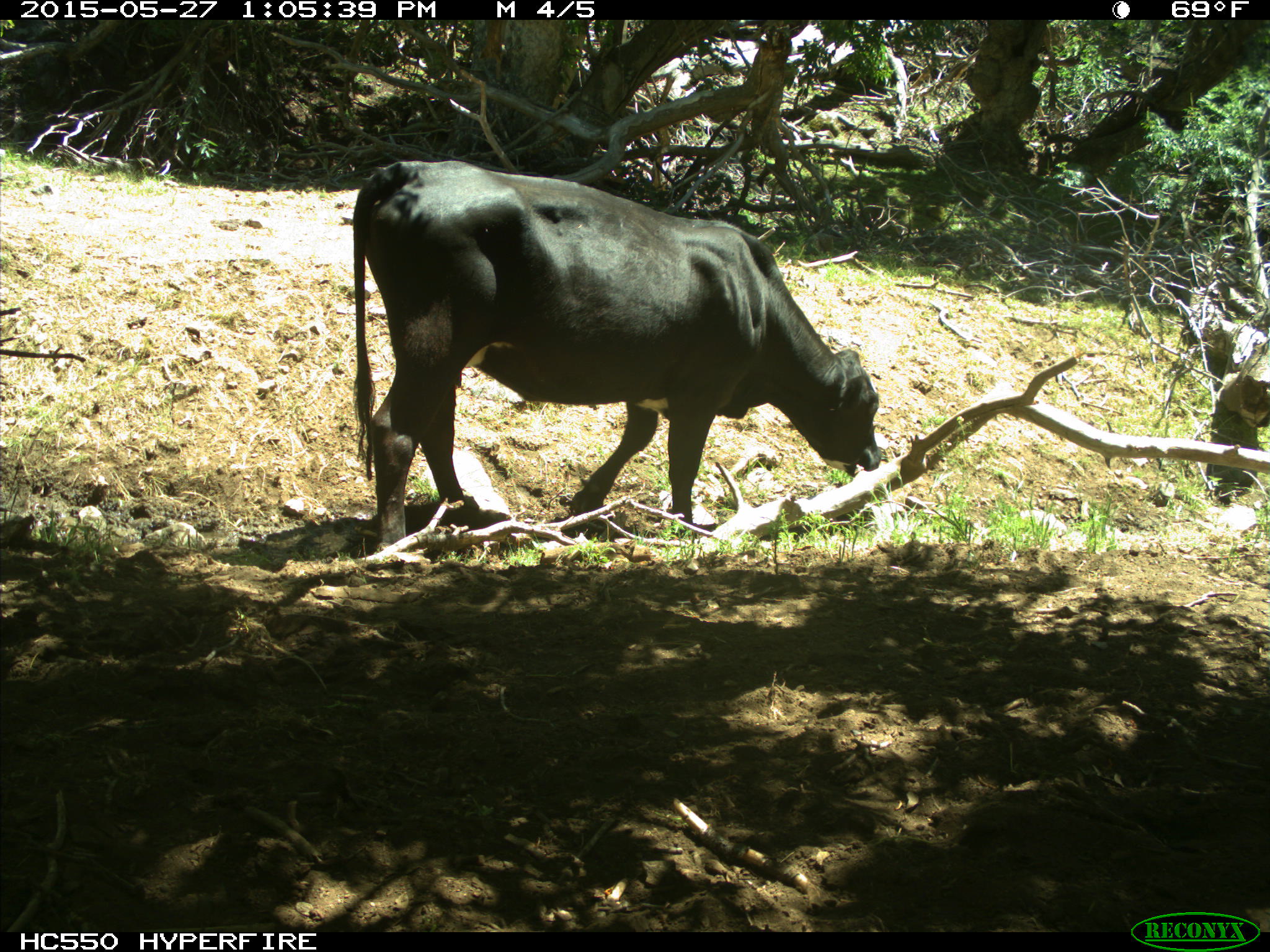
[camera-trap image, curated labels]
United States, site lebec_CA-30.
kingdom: Animalia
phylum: Chordata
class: Mammalia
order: Artiodactyla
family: Bovidae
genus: Bos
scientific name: Bos taurus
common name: domestic cow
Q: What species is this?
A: Bos taurus (domestic cow).